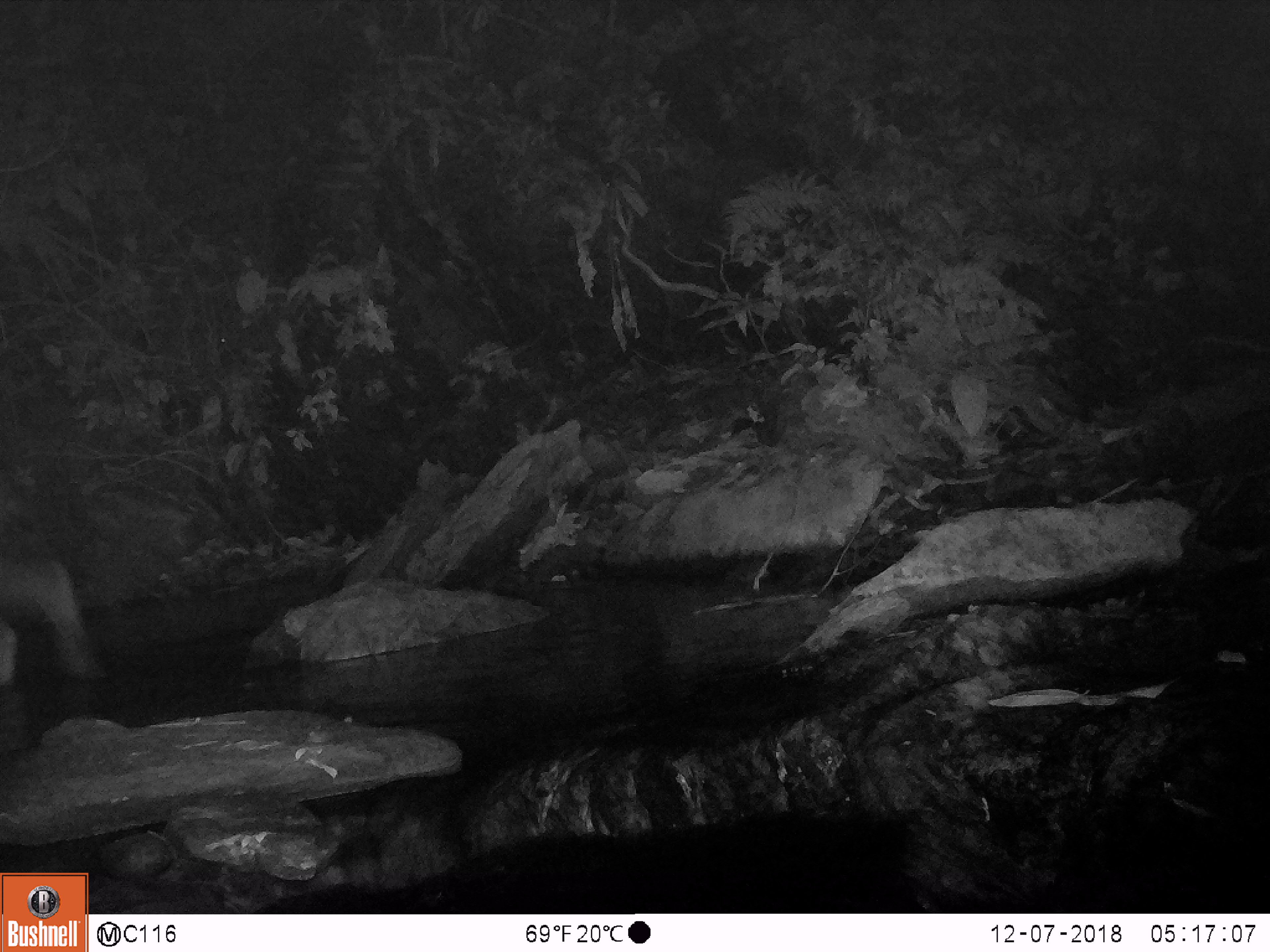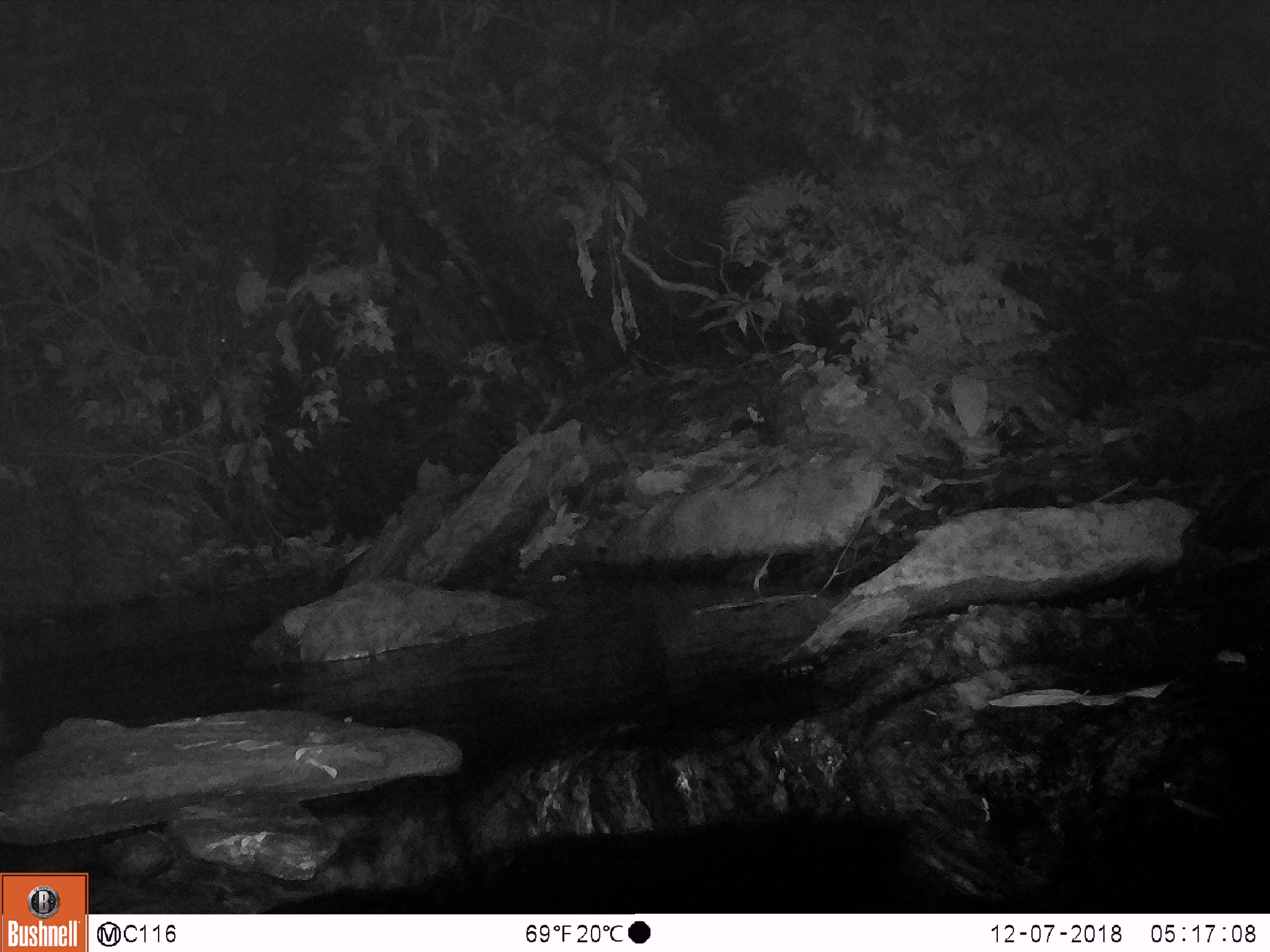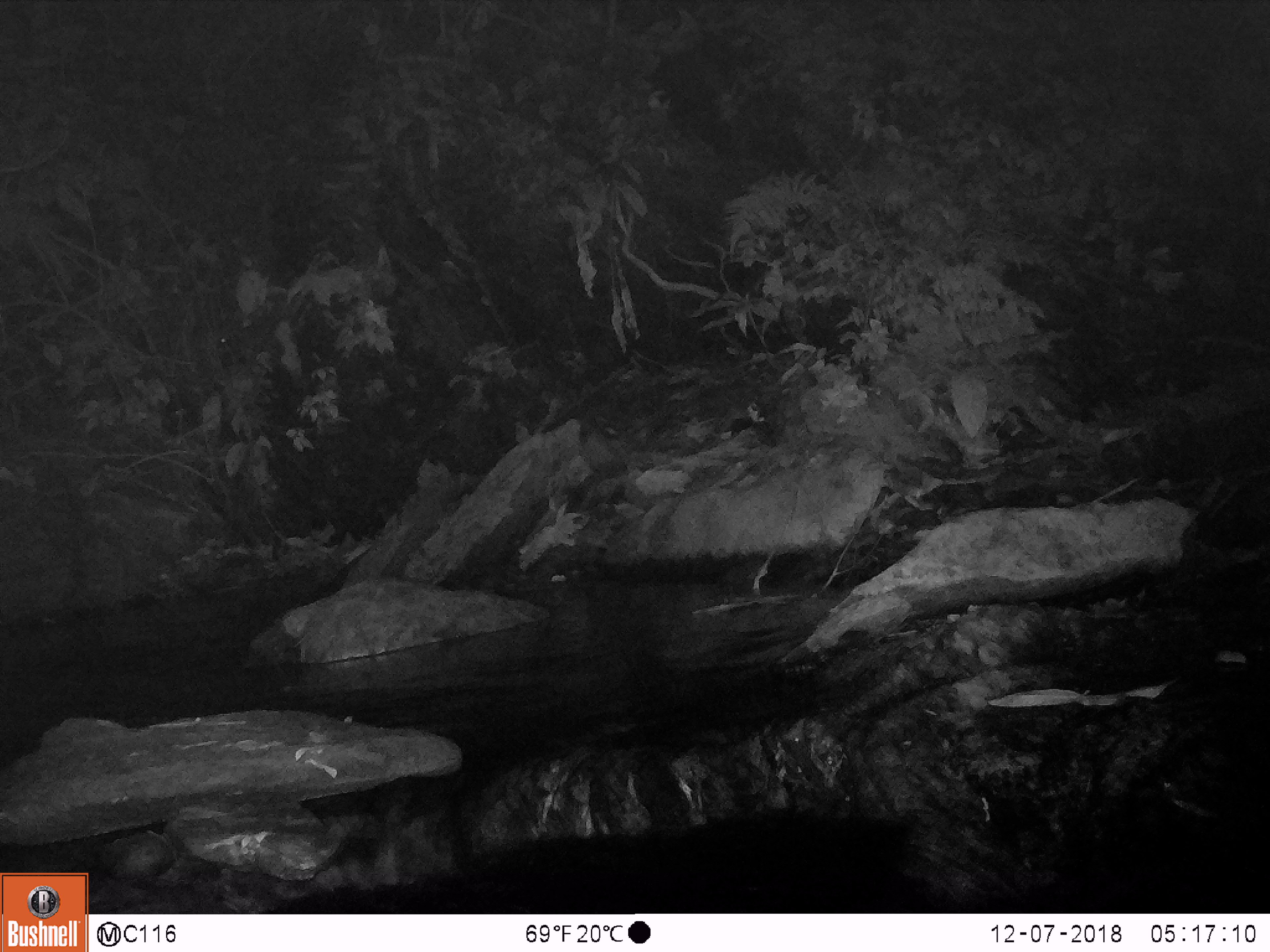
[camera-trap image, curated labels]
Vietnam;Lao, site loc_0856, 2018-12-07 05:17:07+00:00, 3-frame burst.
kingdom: Animalia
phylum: Chordata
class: Mammalia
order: Artiodactyla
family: Bovidae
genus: Capricornis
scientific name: Capricornis sumatraensis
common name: chinese serow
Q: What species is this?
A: Chinese serow (Capricornis sumatraensis).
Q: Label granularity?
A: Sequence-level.